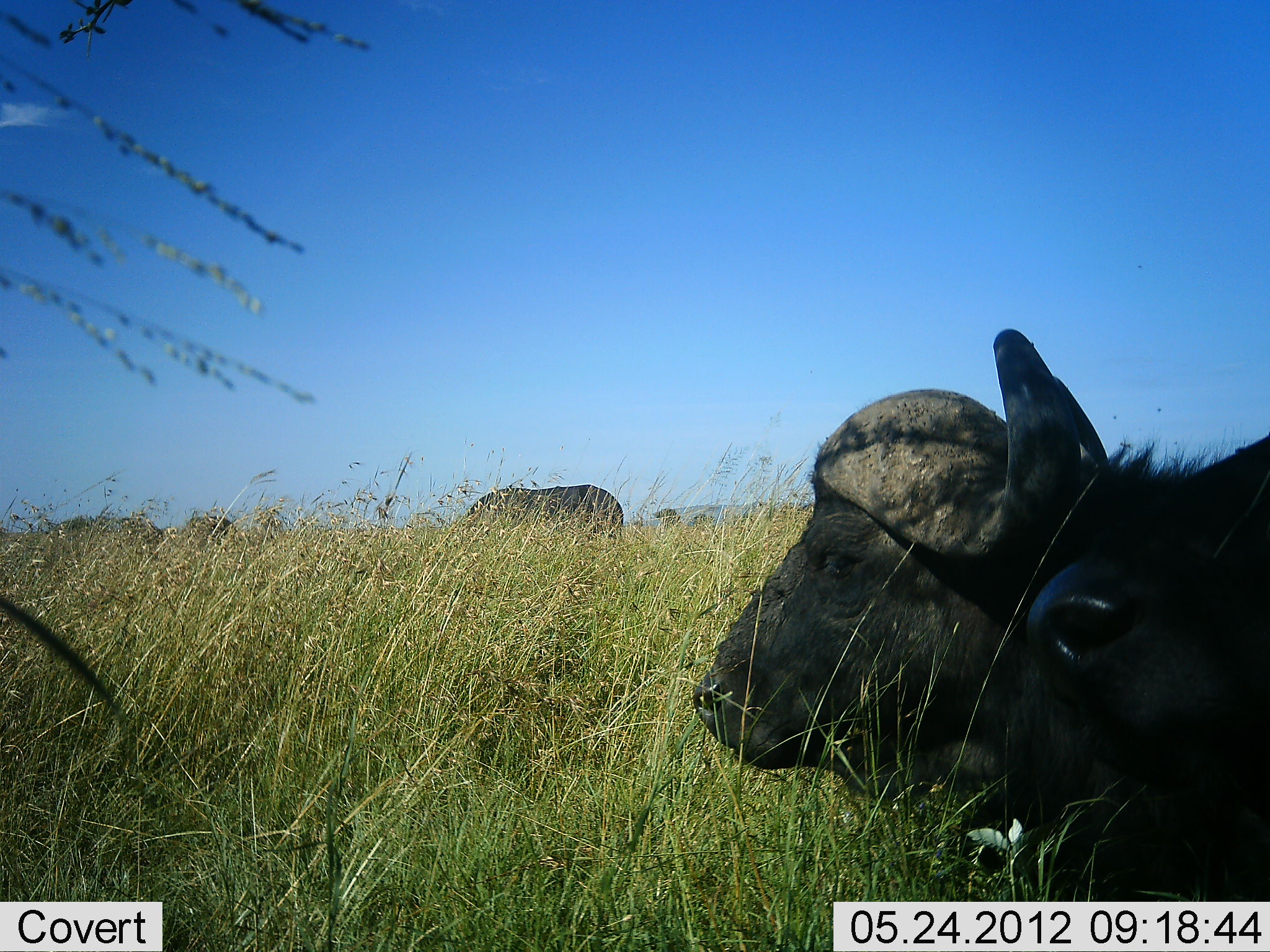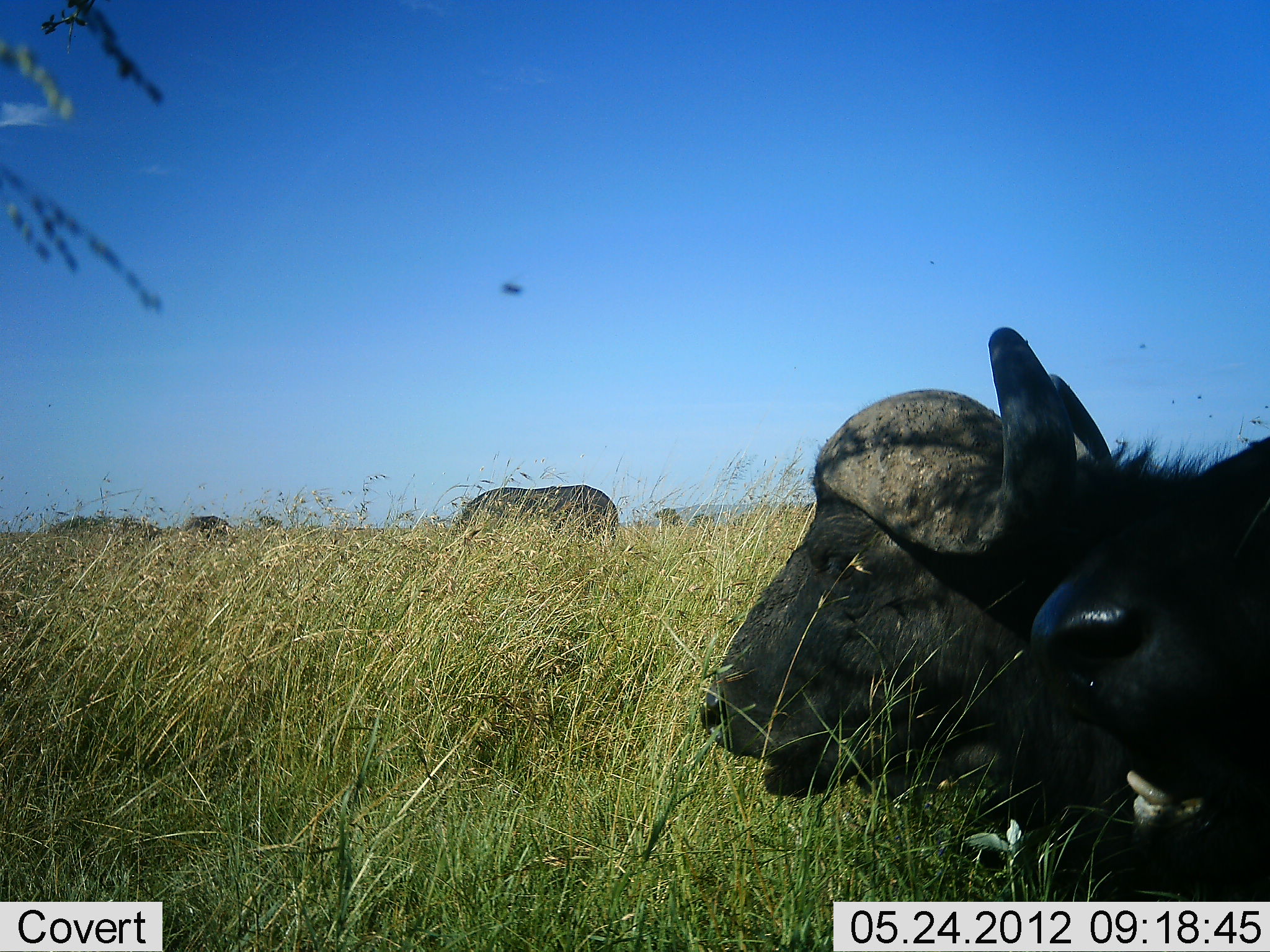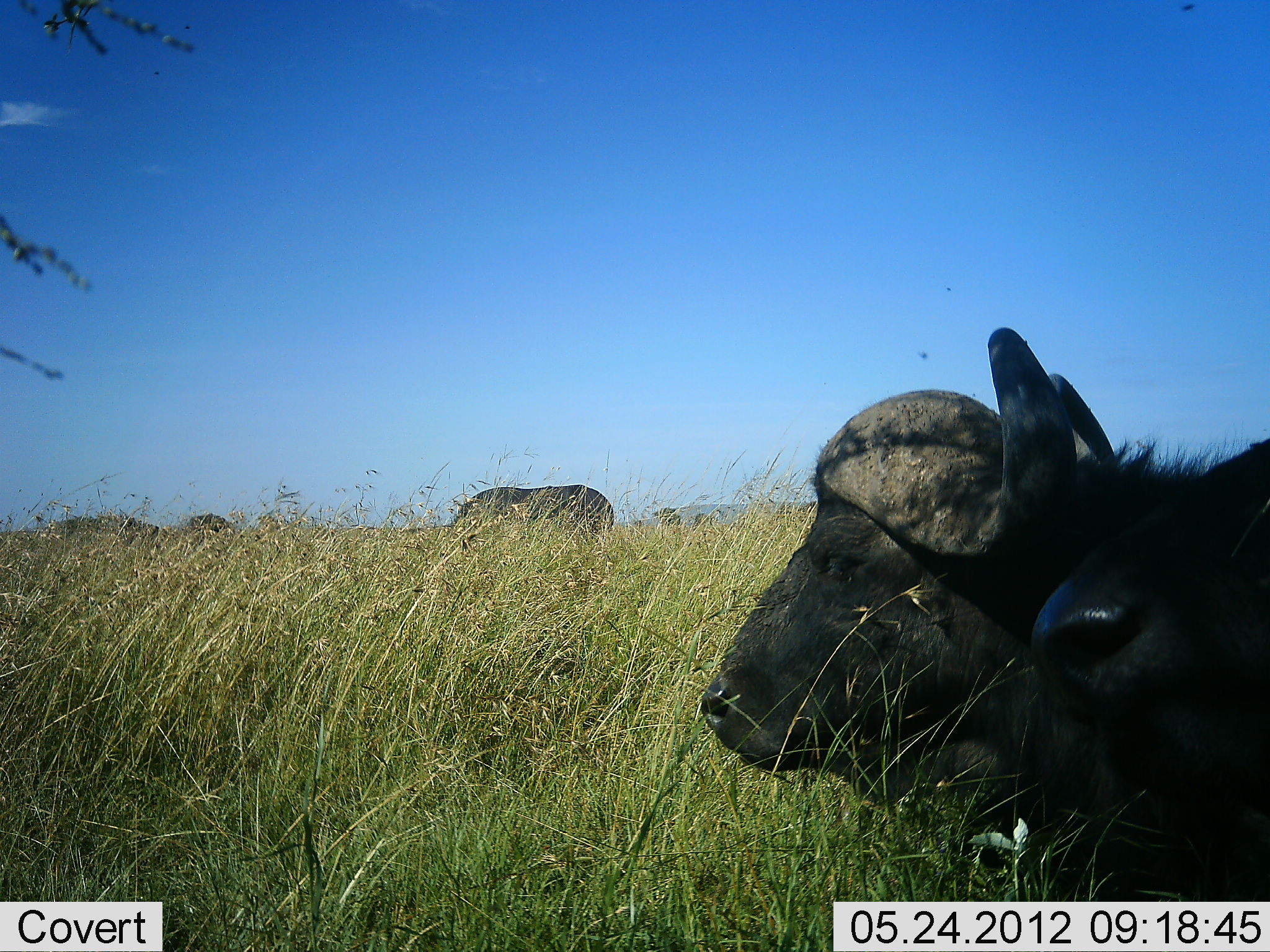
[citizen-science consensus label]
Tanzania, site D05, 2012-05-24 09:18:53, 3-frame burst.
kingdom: Animalia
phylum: Chordata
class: Mammalia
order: Artiodactyla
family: Bovidae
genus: Syncerus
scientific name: Syncerus caffer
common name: cape buffalo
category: buffalo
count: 3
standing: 33%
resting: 92%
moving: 0%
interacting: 0%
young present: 0%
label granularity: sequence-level